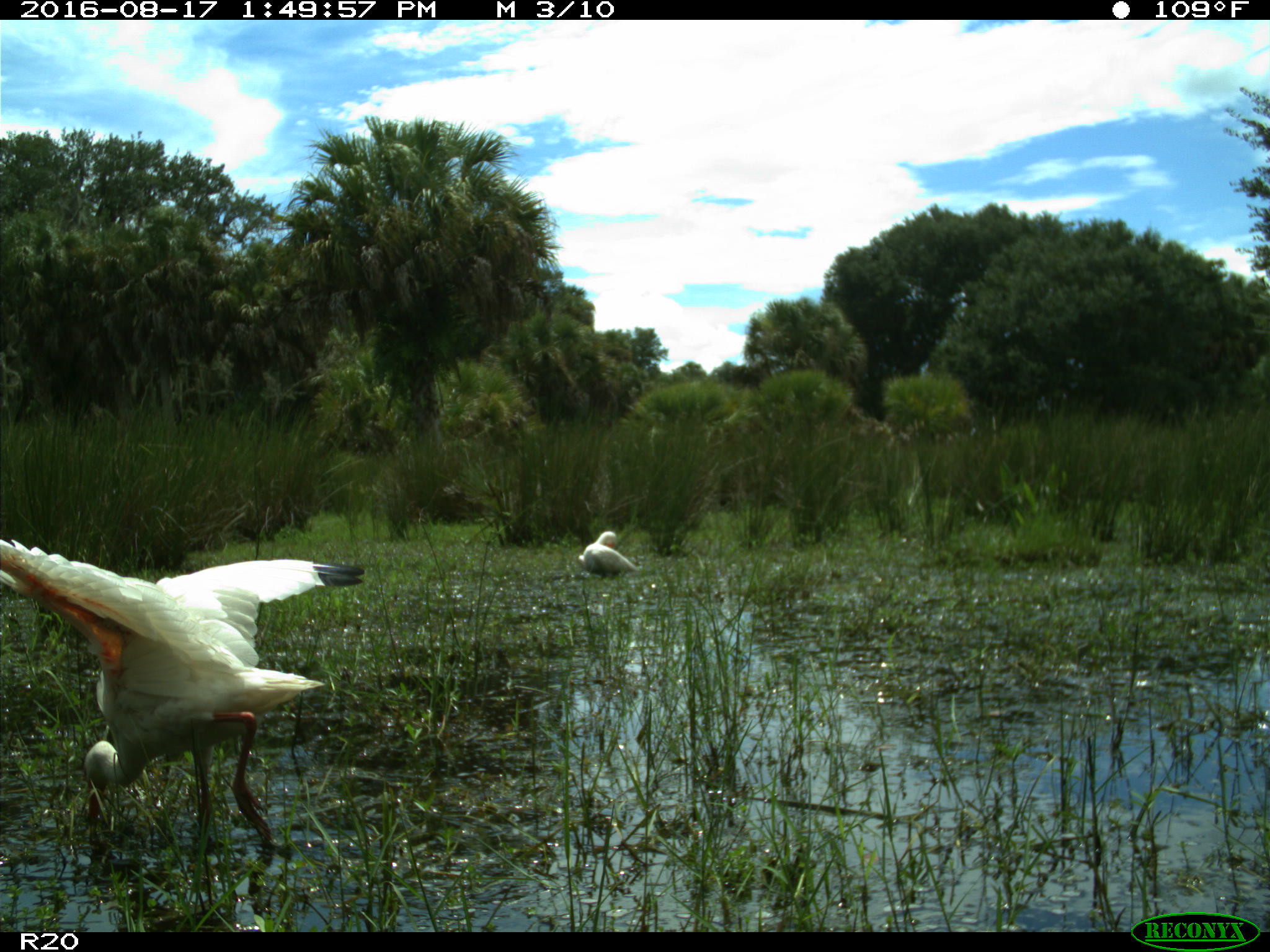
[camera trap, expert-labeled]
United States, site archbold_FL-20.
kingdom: Animalia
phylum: Chordata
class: Aves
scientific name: Aves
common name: birds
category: unidentified bird